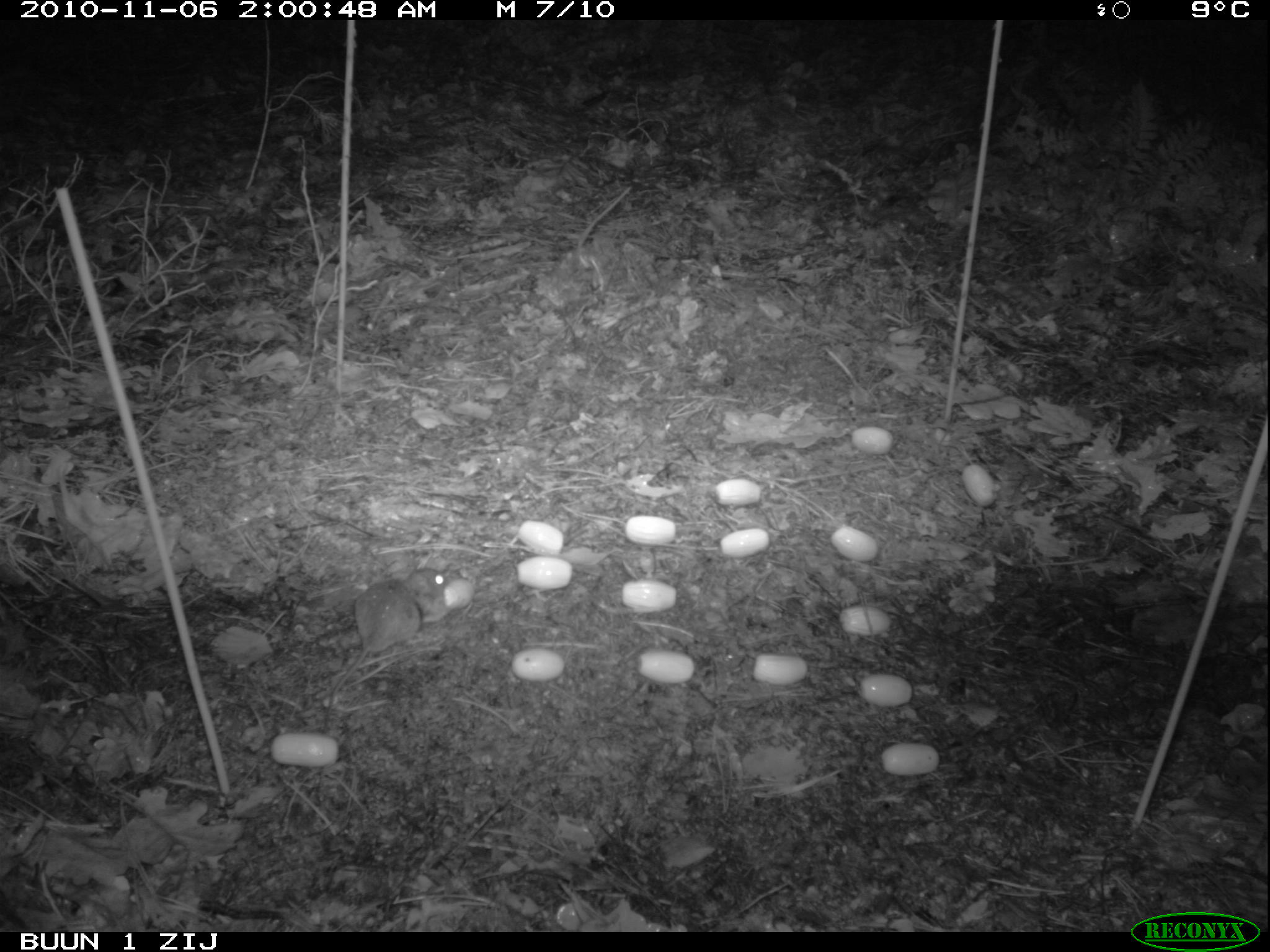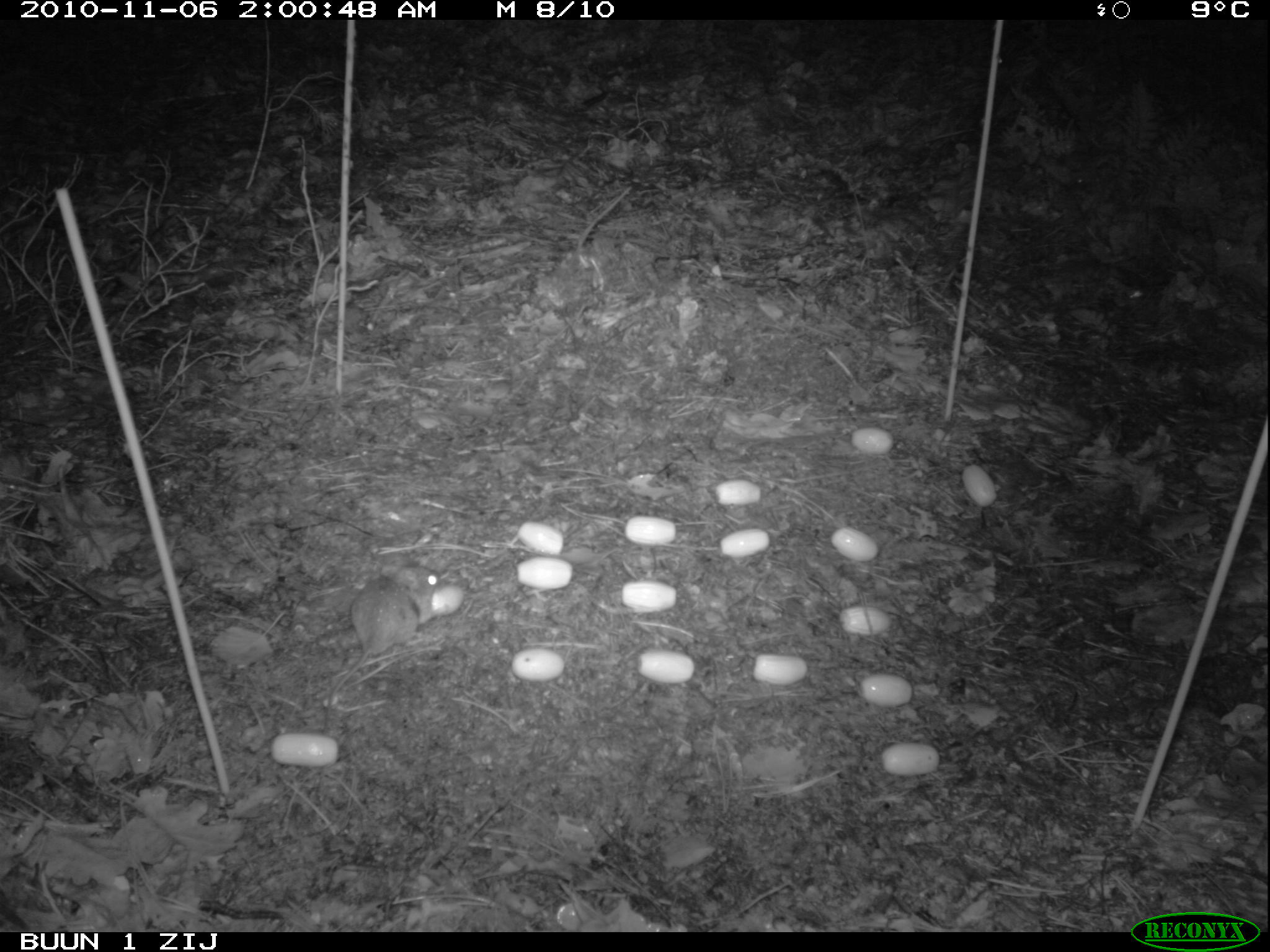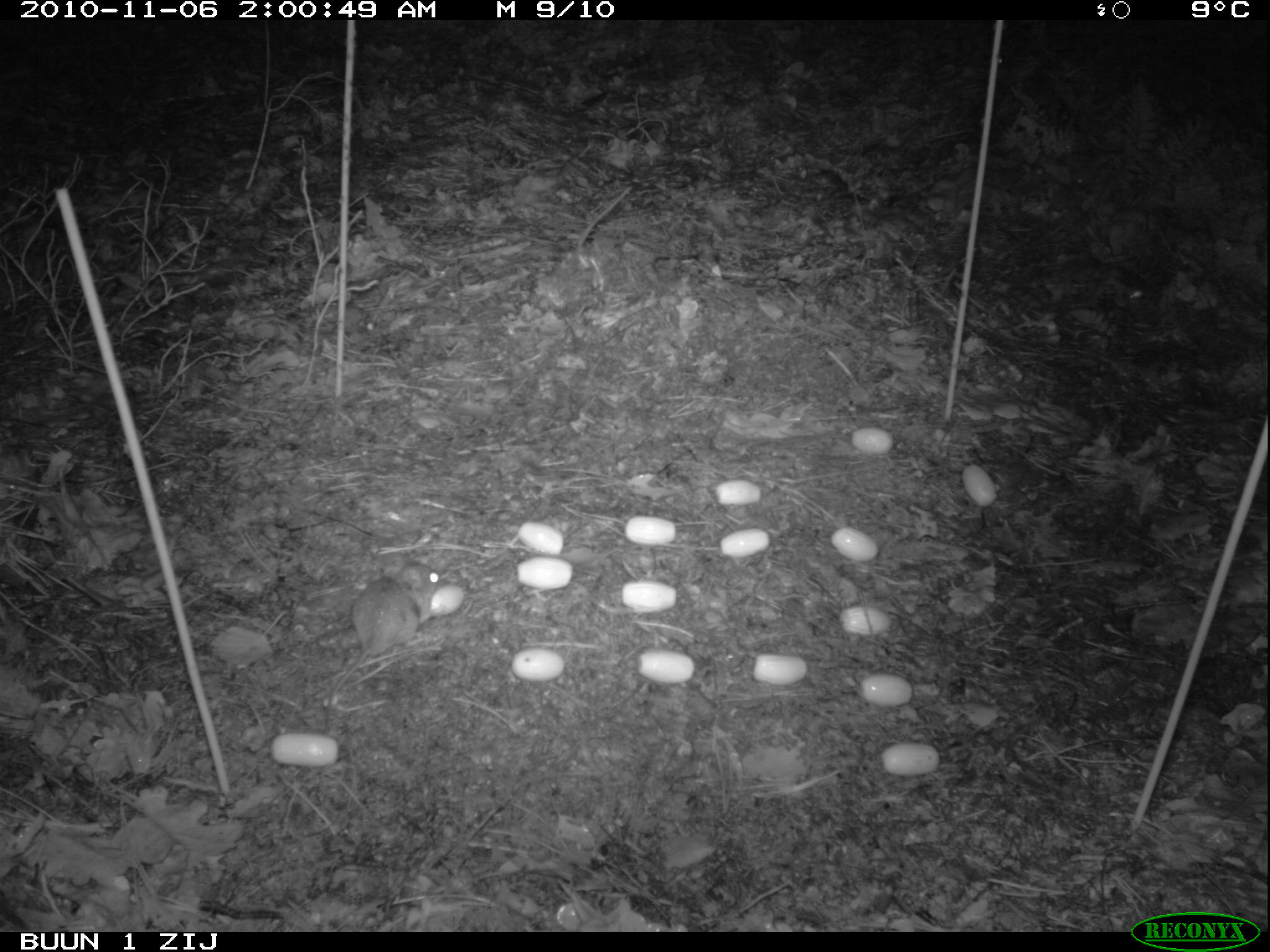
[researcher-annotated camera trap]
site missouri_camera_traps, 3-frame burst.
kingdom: Animalia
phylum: Chordata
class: Mammalia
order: Rodentia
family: Muridae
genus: Apodemus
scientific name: Apodemus sylvaticus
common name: wood mouse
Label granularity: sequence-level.